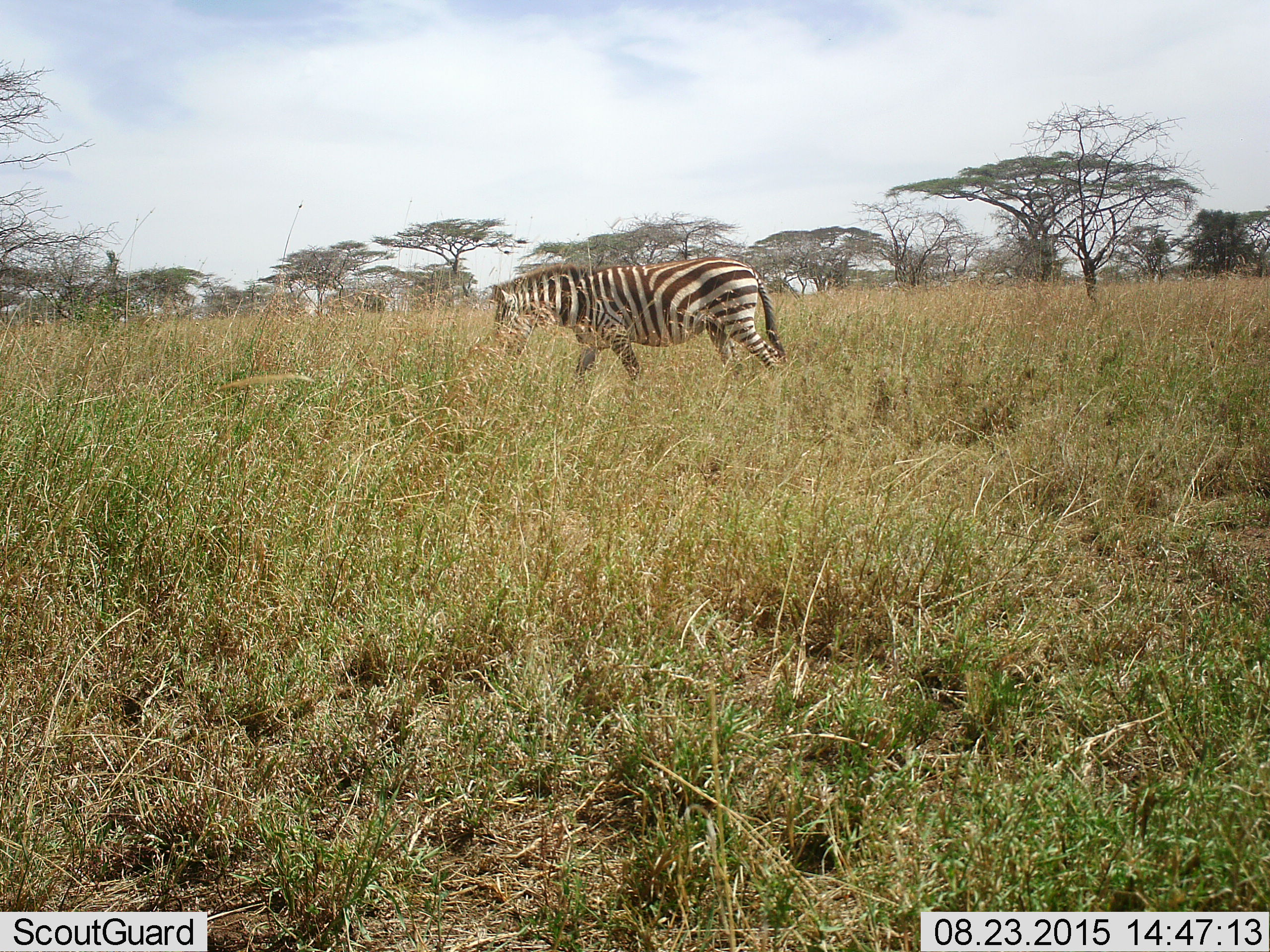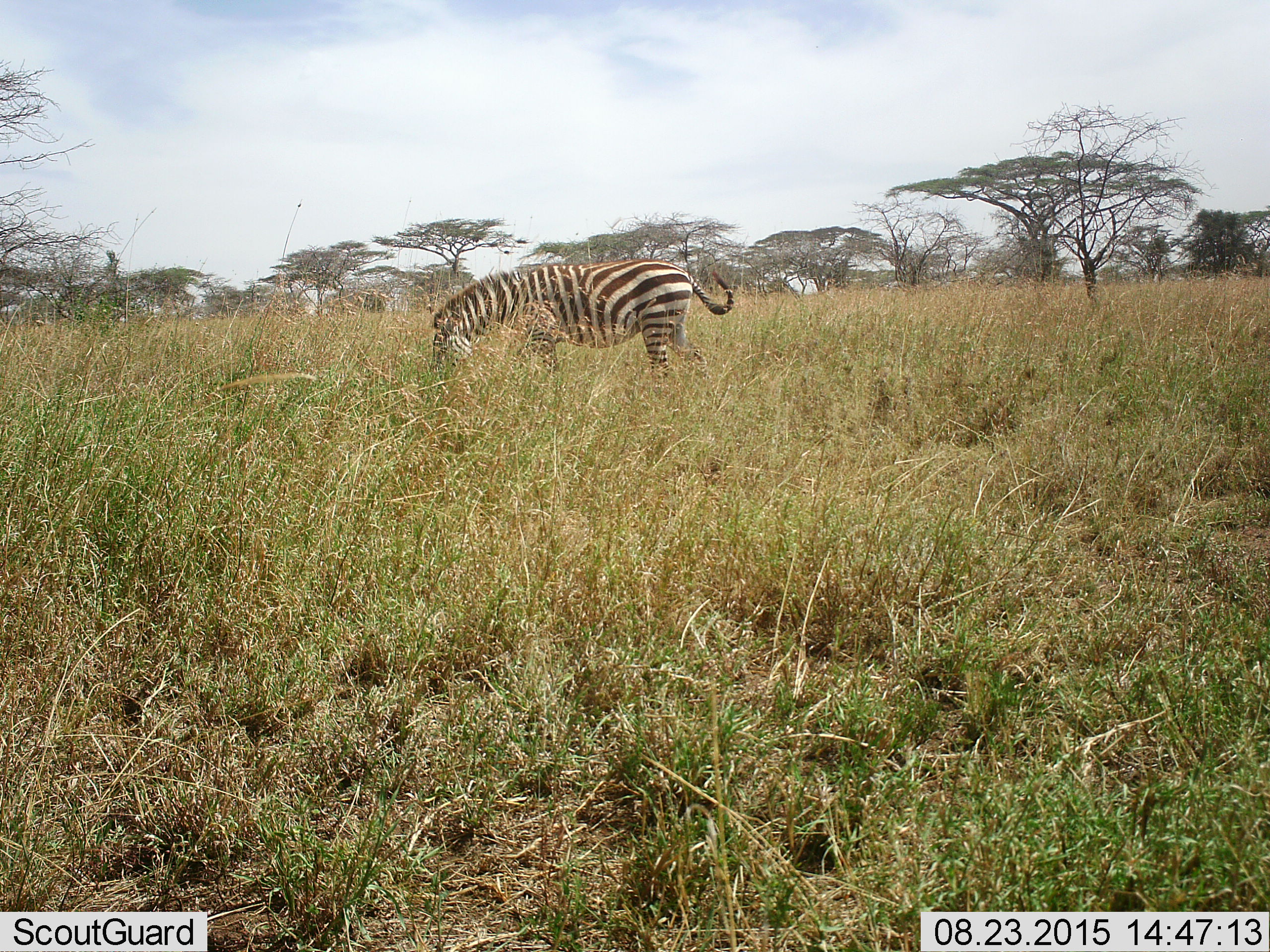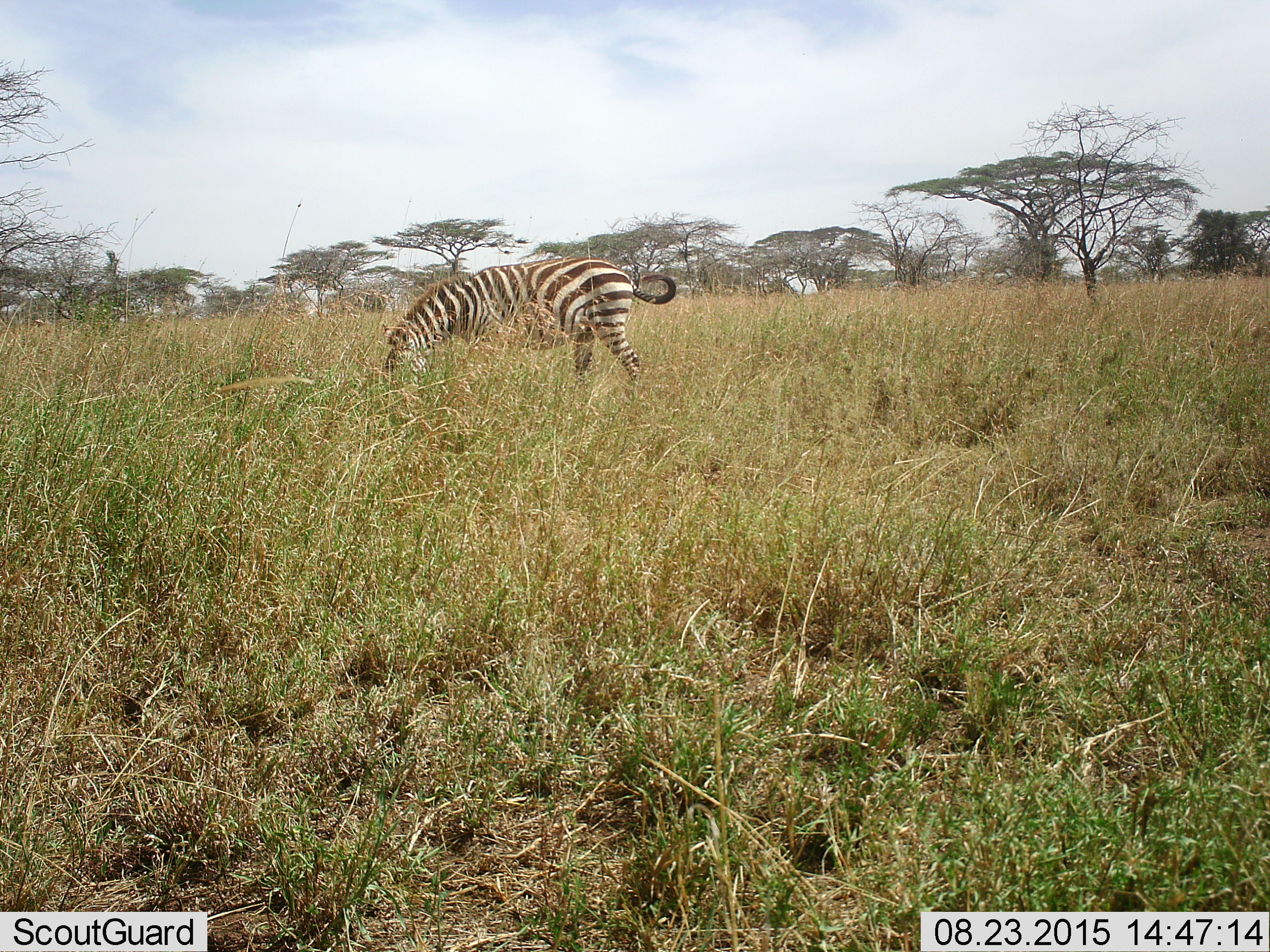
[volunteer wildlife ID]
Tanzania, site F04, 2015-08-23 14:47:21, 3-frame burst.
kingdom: Animalia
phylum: Chordata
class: Mammalia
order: Perissodactyla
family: Equidae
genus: Equus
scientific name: Equus quagga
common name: plains zebra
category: zebra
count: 1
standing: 7%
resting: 0%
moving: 87%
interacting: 0%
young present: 0%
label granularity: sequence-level